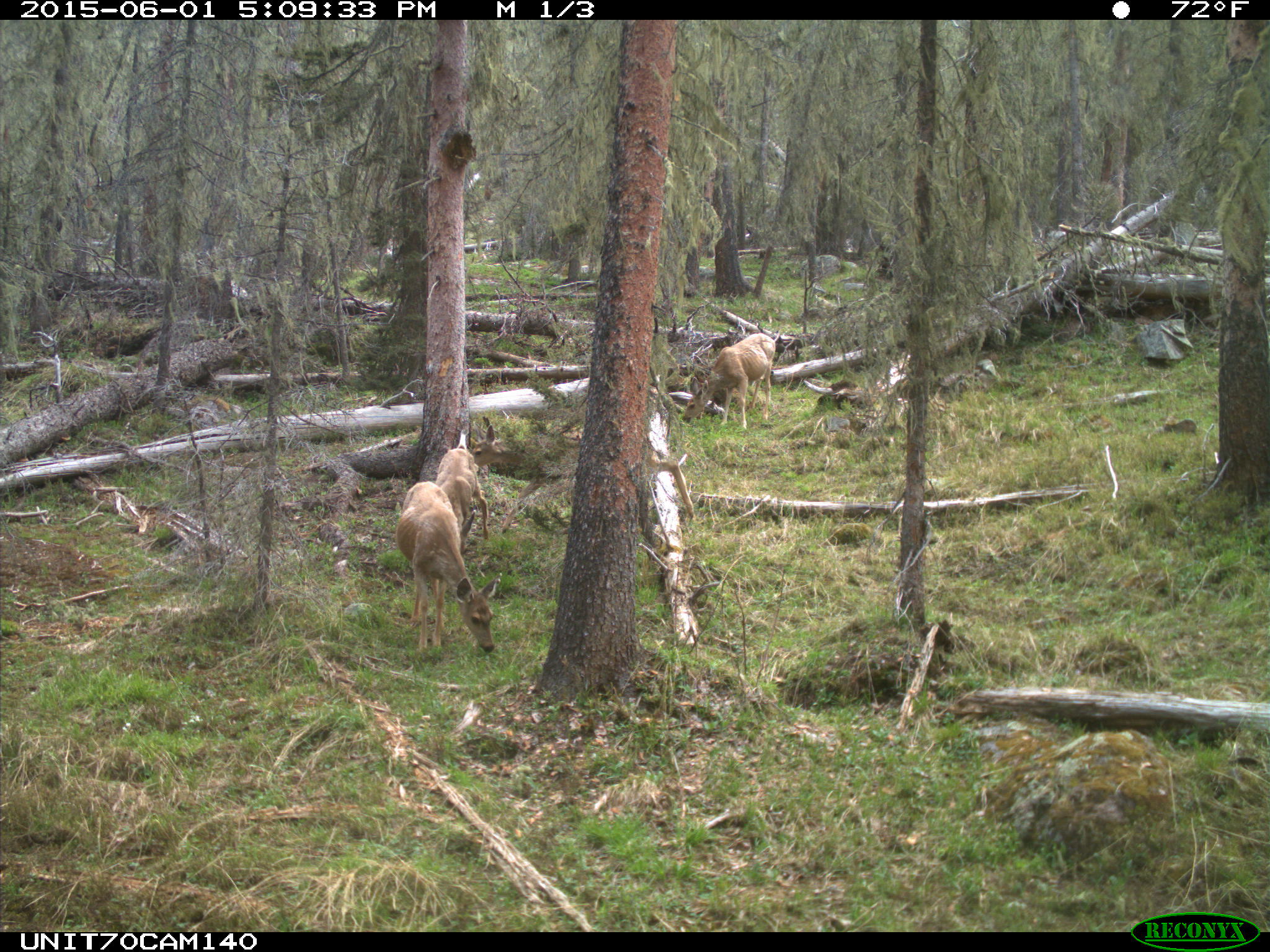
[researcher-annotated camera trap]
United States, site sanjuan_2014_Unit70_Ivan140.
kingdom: Animalia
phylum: Chordata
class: Mammalia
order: Artiodactyla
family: Cervidae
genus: Odocoileus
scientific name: Odocoileus hemionus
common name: mule deer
Odocoileus hemionus (mule deer).